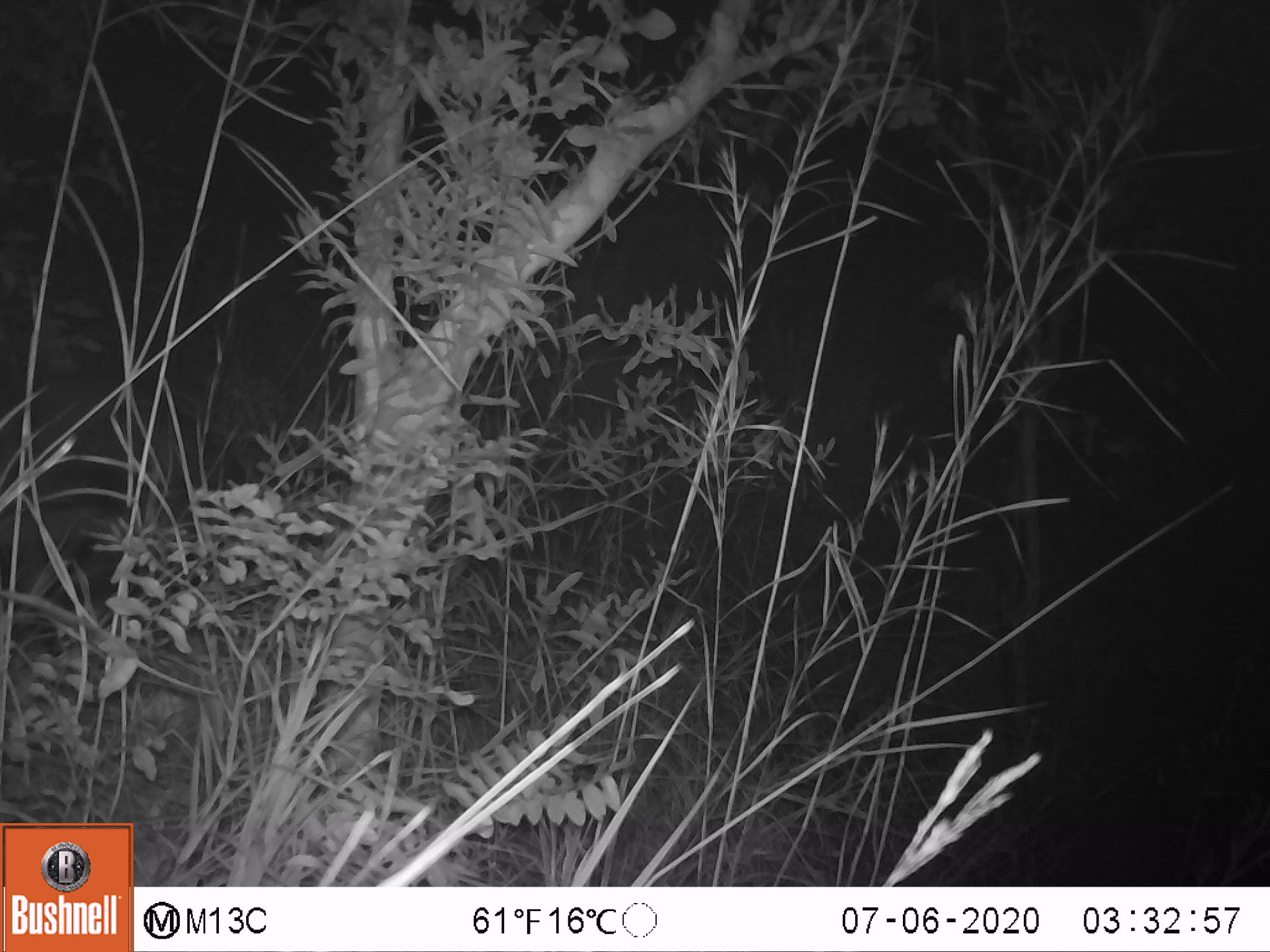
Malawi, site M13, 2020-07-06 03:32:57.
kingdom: Animalia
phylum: Chordata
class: Mammalia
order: Artiodactyla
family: Suidae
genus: Potamochoerus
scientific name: Potamochoerus larvatus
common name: bushpig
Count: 1.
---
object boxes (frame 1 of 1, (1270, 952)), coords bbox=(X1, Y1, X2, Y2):
bushpig: bbox=(1, 365, 257, 622)